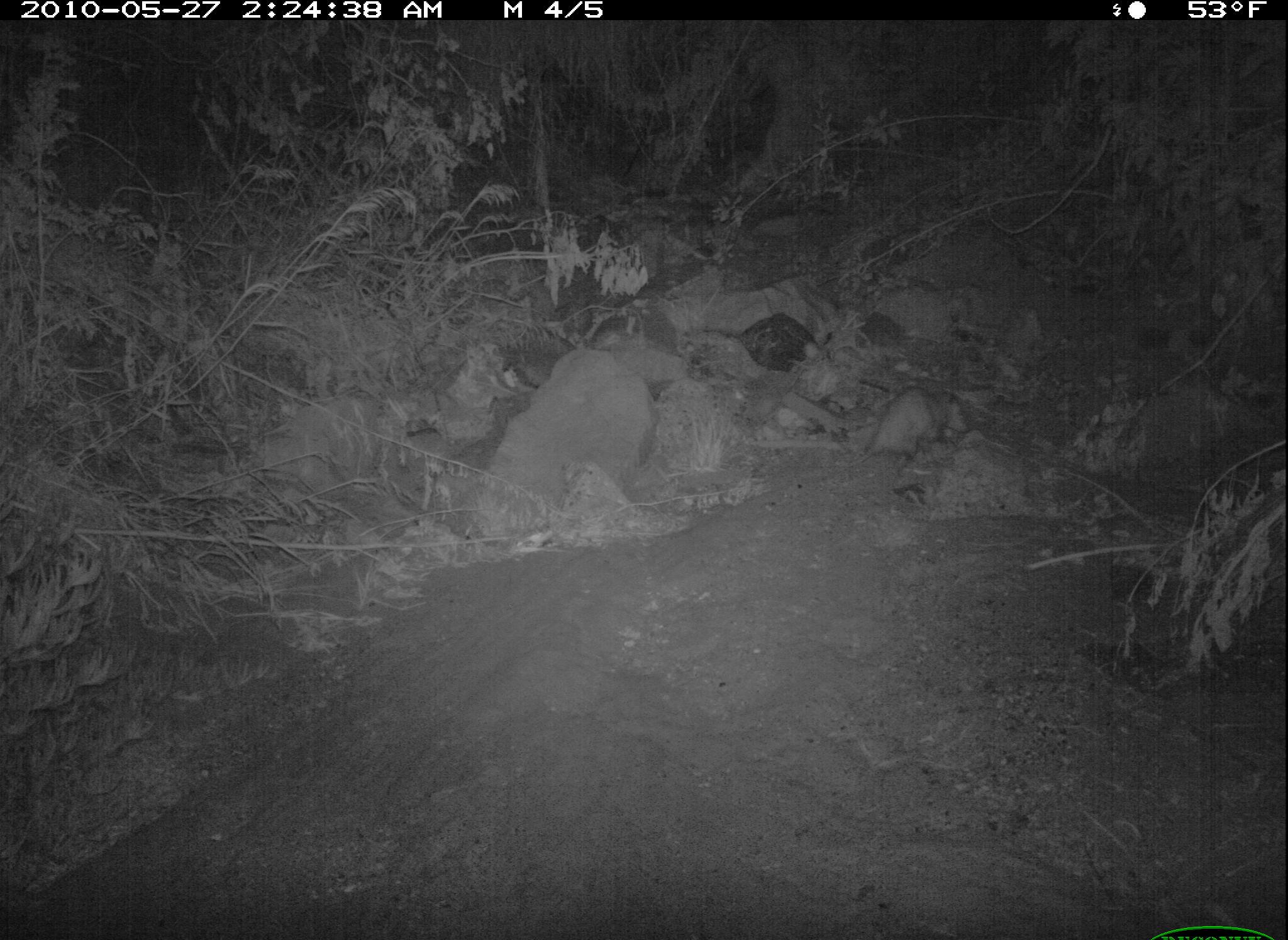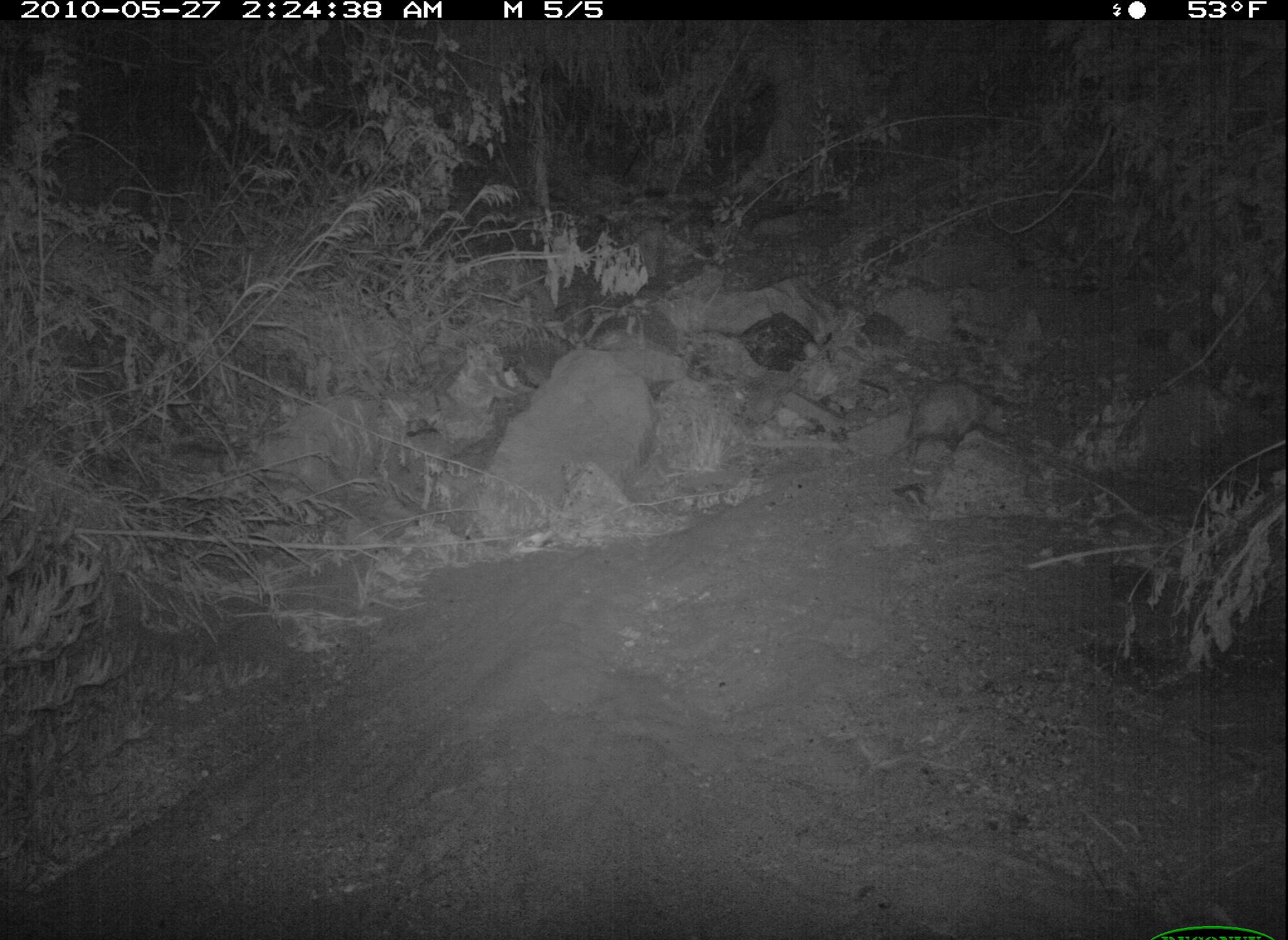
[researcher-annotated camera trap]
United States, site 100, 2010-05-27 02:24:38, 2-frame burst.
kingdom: Animalia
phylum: Chordata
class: Mammalia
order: Didelphimorphia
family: Didelphidae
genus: Didelphis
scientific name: Didelphis virginiana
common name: virginia opossum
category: opossum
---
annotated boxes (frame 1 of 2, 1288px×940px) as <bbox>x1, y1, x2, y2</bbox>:
opossum: <bbox>837, 379, 979, 477</bbox>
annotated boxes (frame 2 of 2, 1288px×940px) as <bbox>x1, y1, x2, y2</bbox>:
opossum: <bbox>873, 379, 1020, 463</bbox>